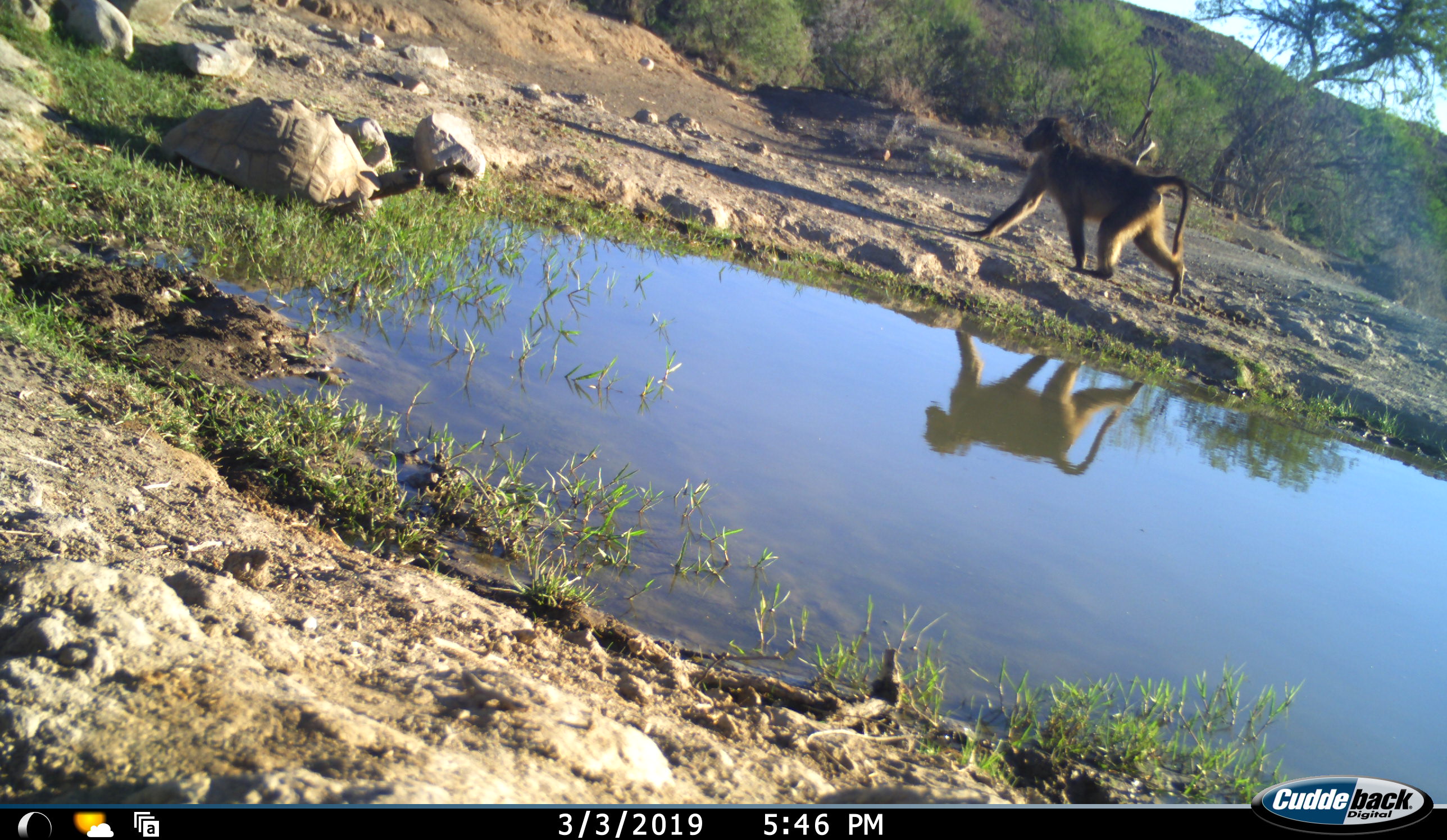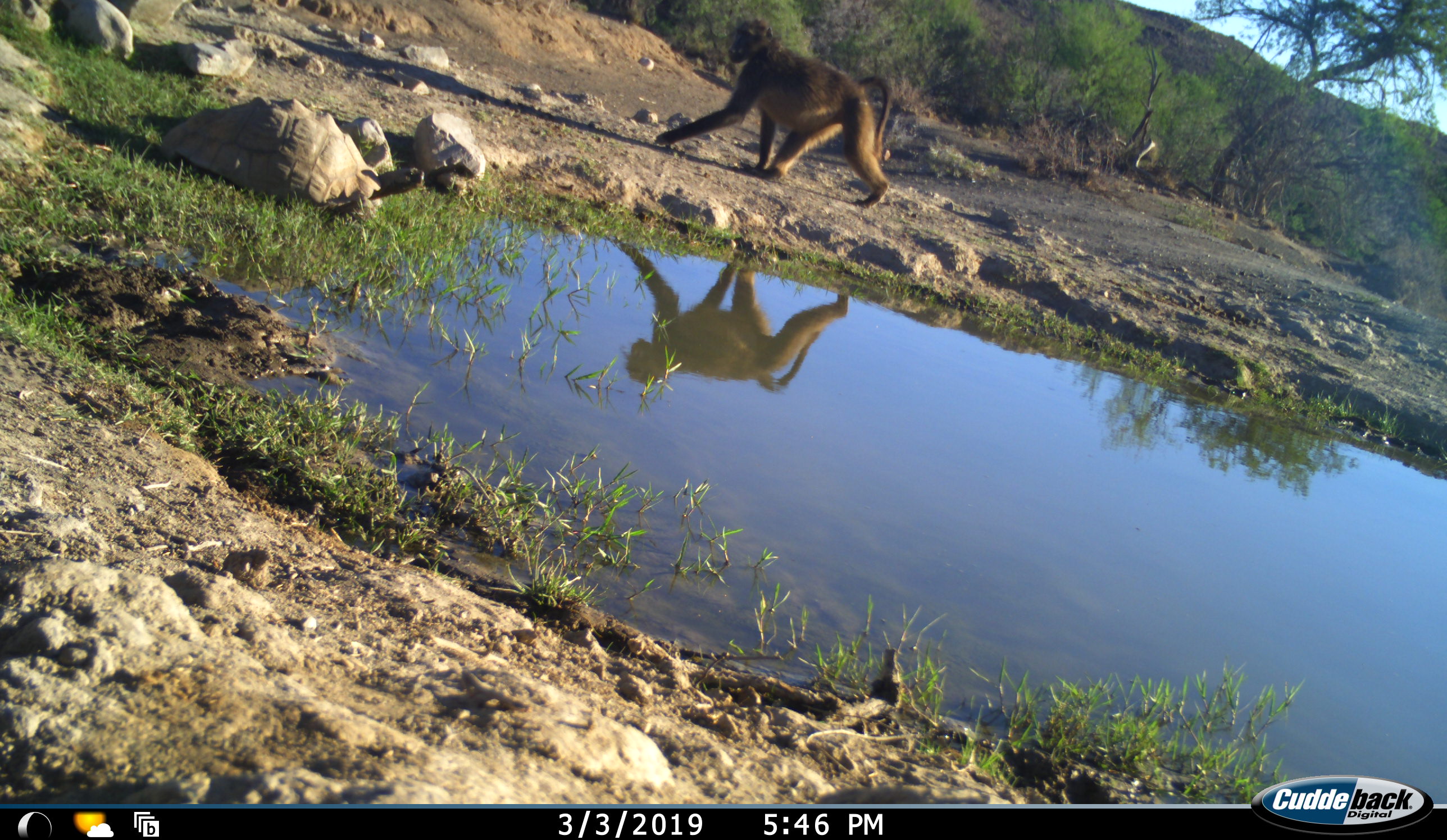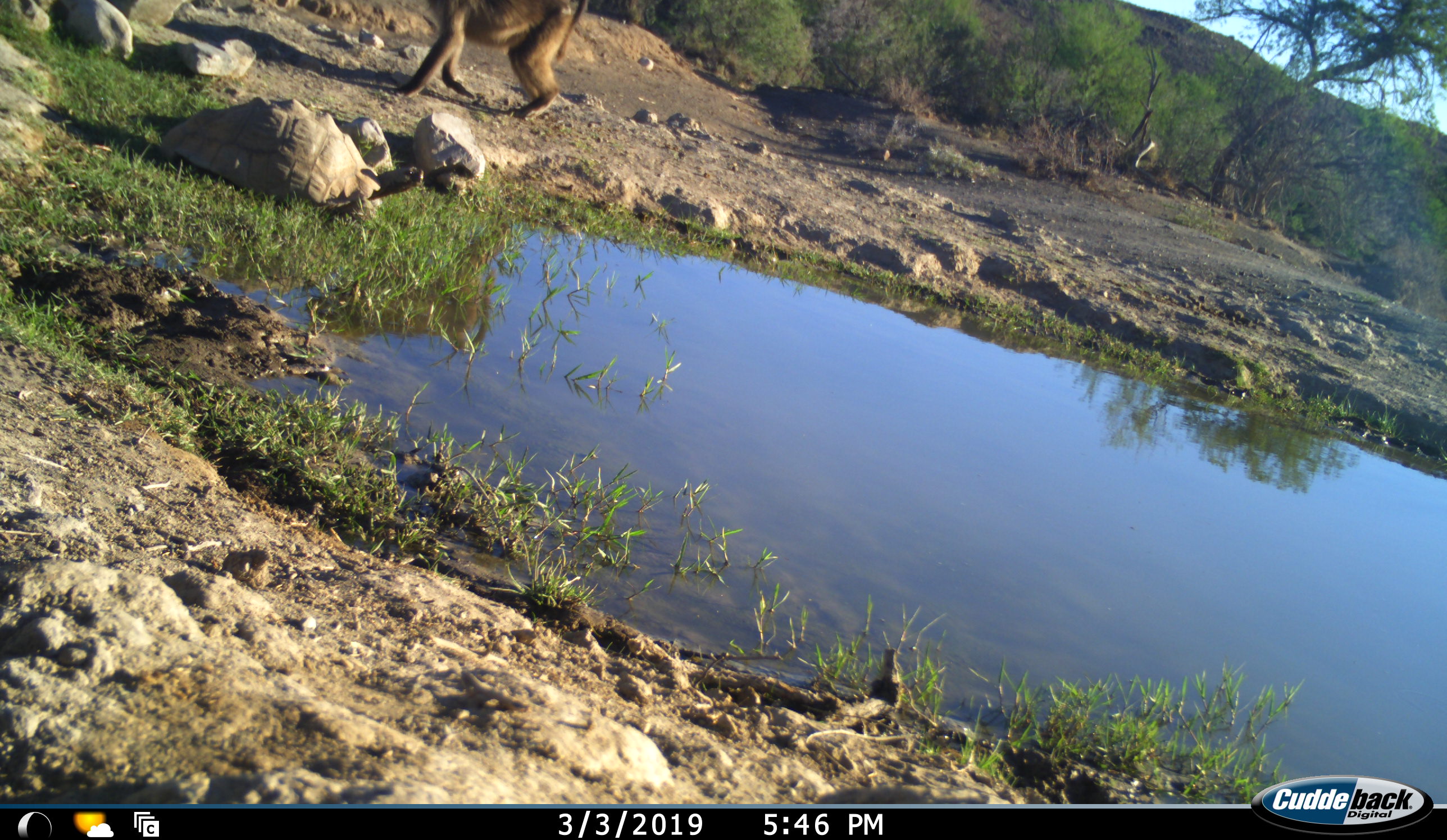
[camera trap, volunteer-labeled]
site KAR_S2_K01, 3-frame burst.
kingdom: Animalia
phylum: Chordata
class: Mammalia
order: Primates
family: Cercopithecidae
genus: Papio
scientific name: Papio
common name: baboon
Baboon (Papio), count 1. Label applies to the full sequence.